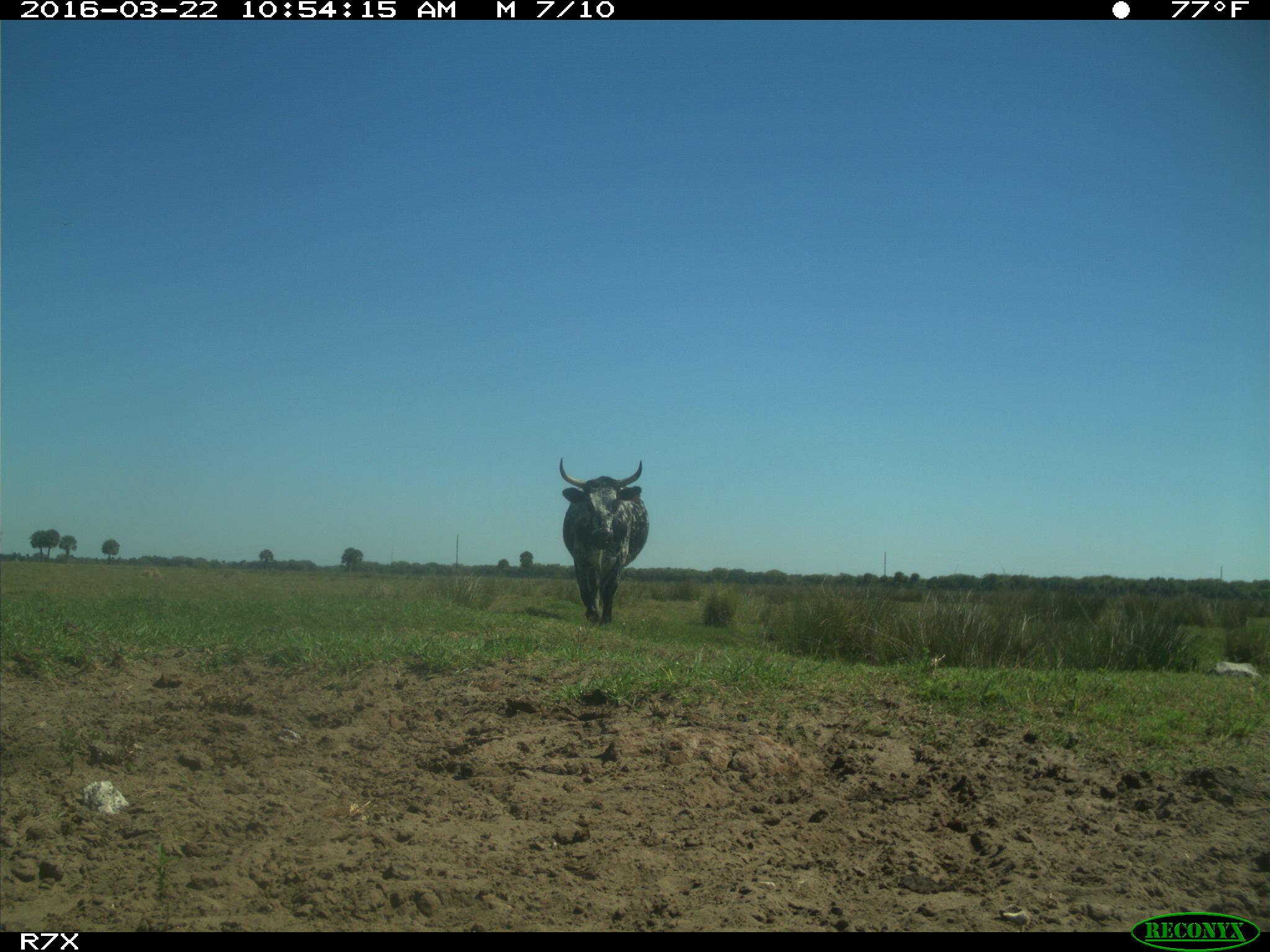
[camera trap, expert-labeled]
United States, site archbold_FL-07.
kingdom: Animalia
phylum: Chordata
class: Mammalia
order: Artiodactyla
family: Bovidae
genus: Bos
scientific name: Bos taurus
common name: domestic cow